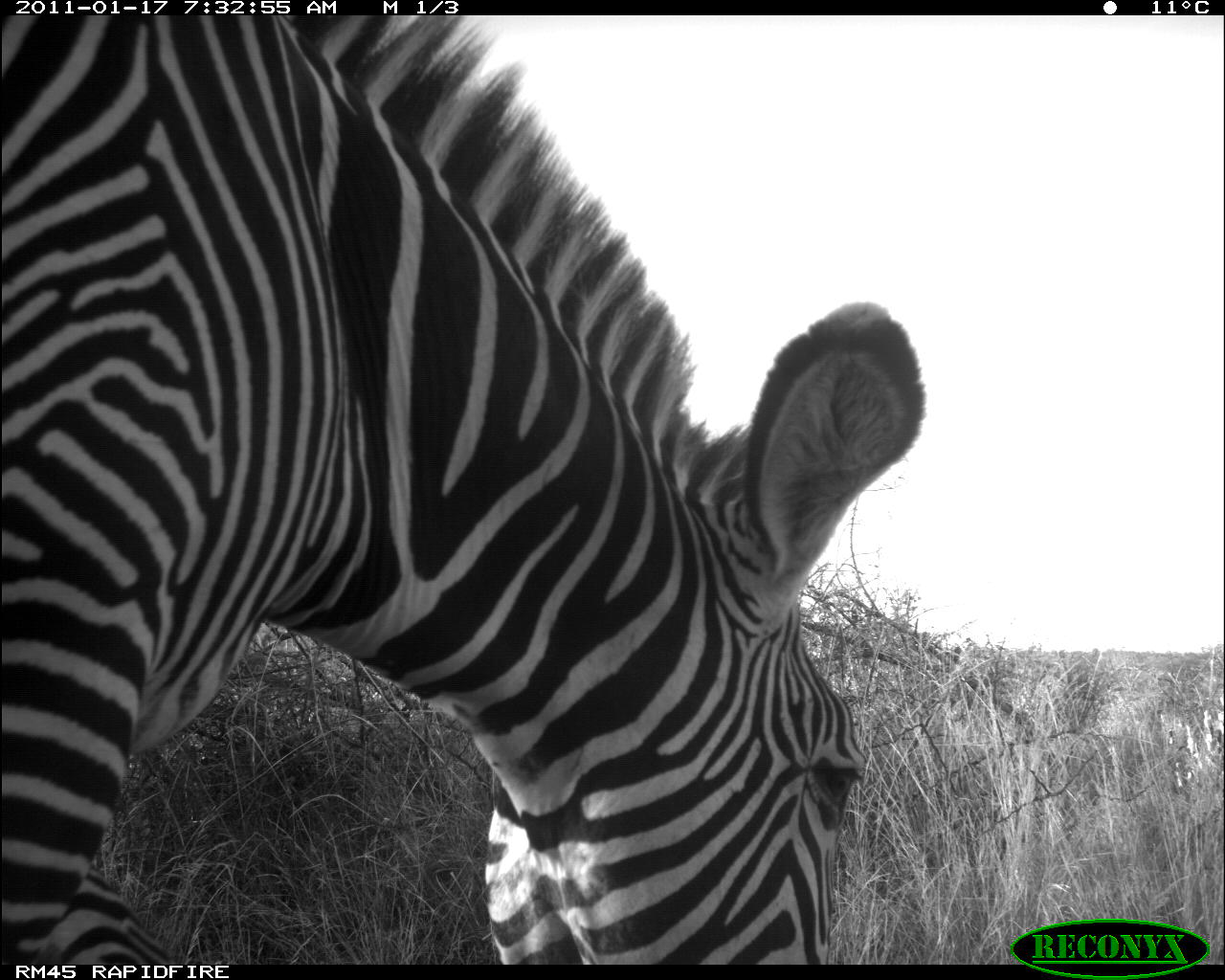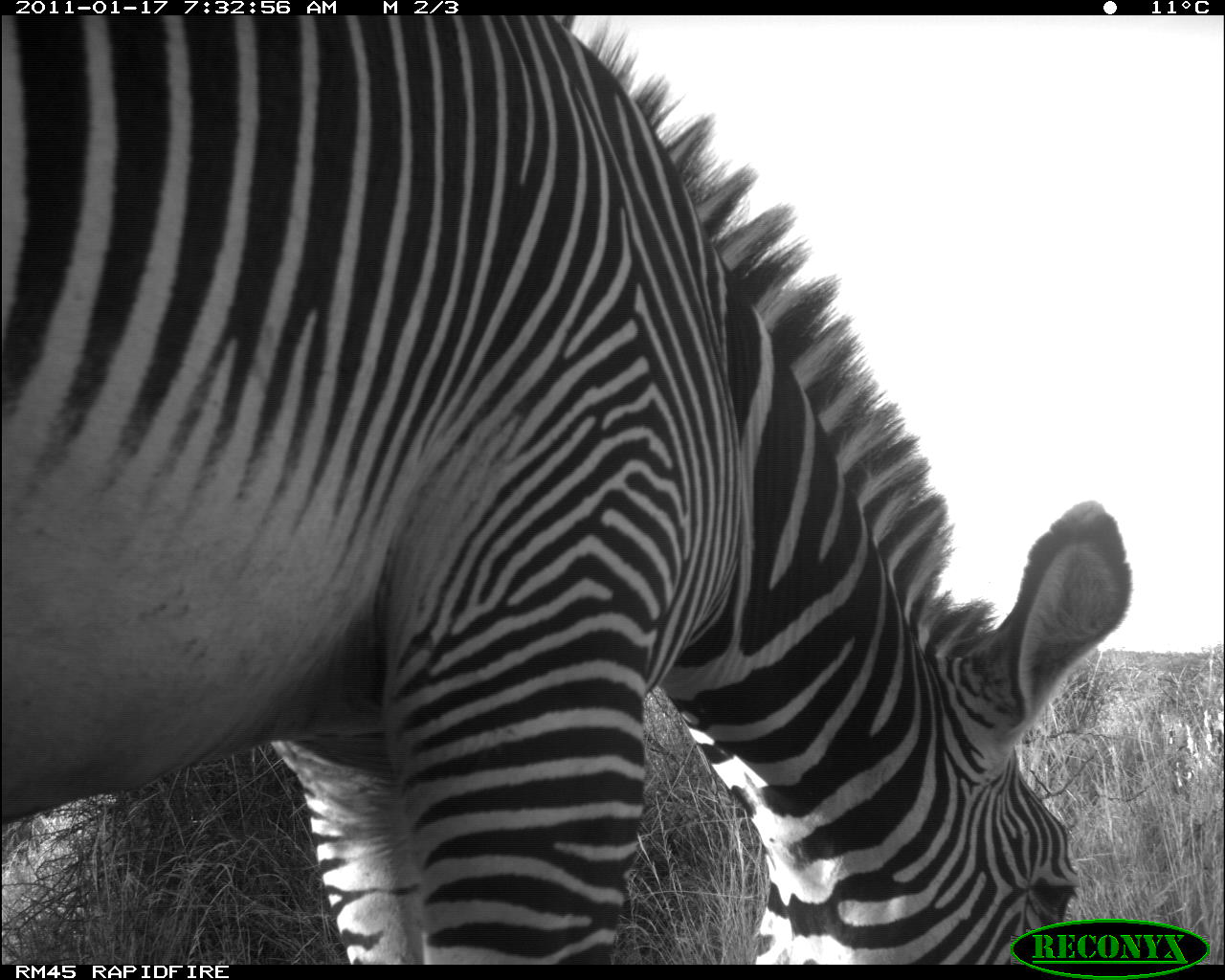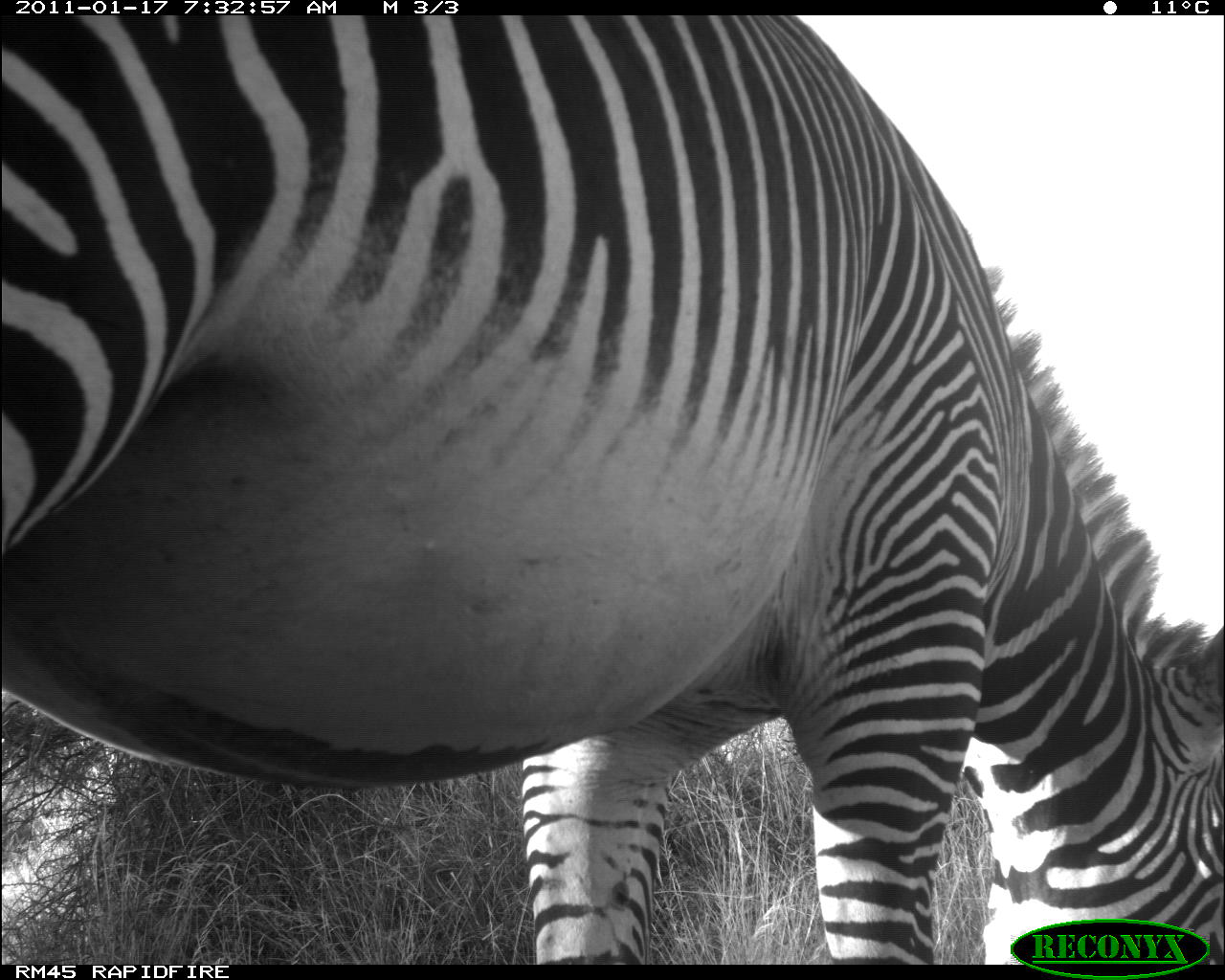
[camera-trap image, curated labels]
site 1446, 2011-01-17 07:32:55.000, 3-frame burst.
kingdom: Animalia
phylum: Chordata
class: Mammalia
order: Perissodactyla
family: Equidae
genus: Equus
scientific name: Equus grevyi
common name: grévy's zebra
Equus grevyi (grévy's zebra), count 1.